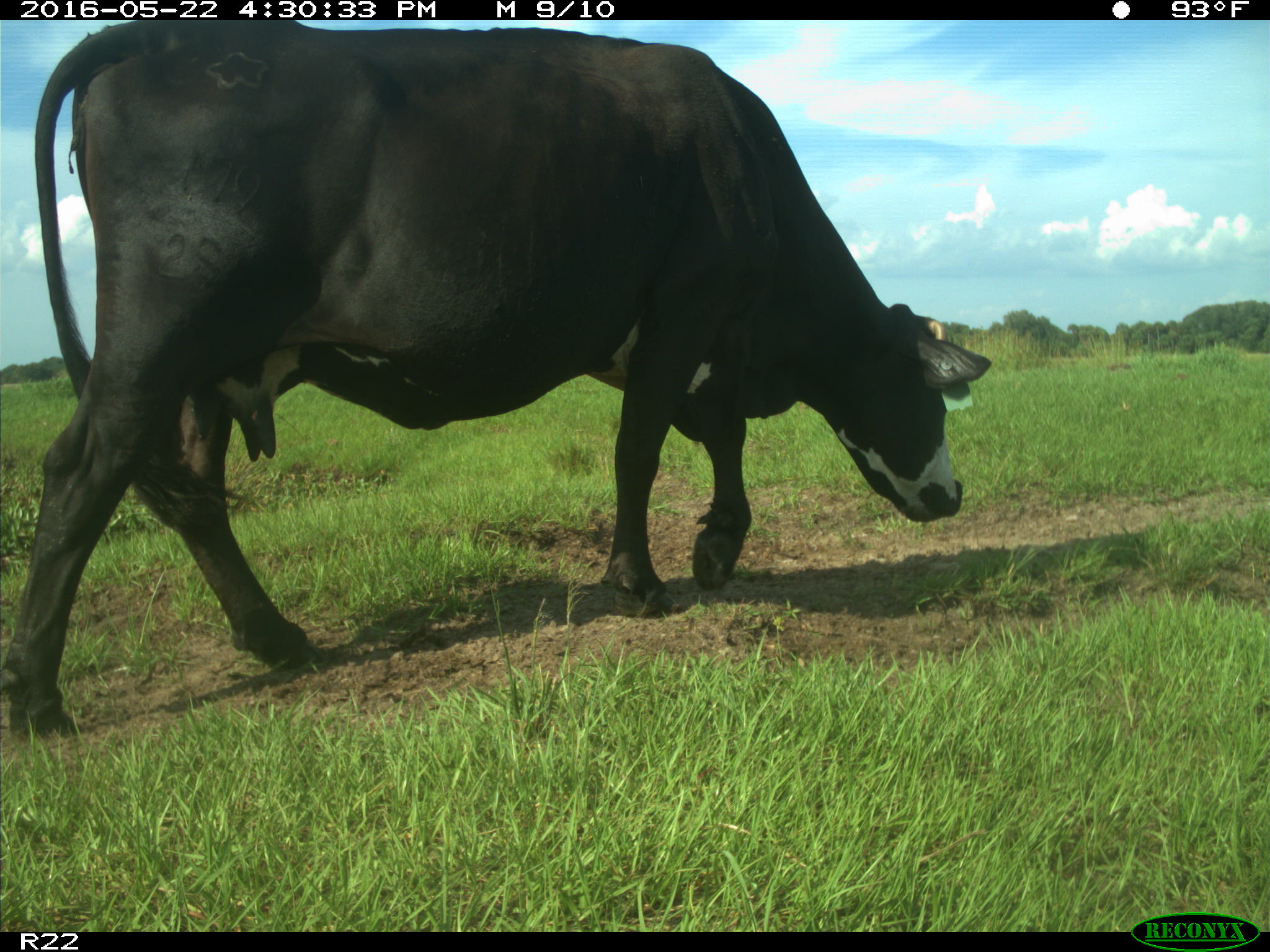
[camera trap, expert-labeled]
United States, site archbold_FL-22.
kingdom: Animalia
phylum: Chordata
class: Mammalia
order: Artiodactyla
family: Bovidae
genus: Bos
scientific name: Bos taurus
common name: domestic cow